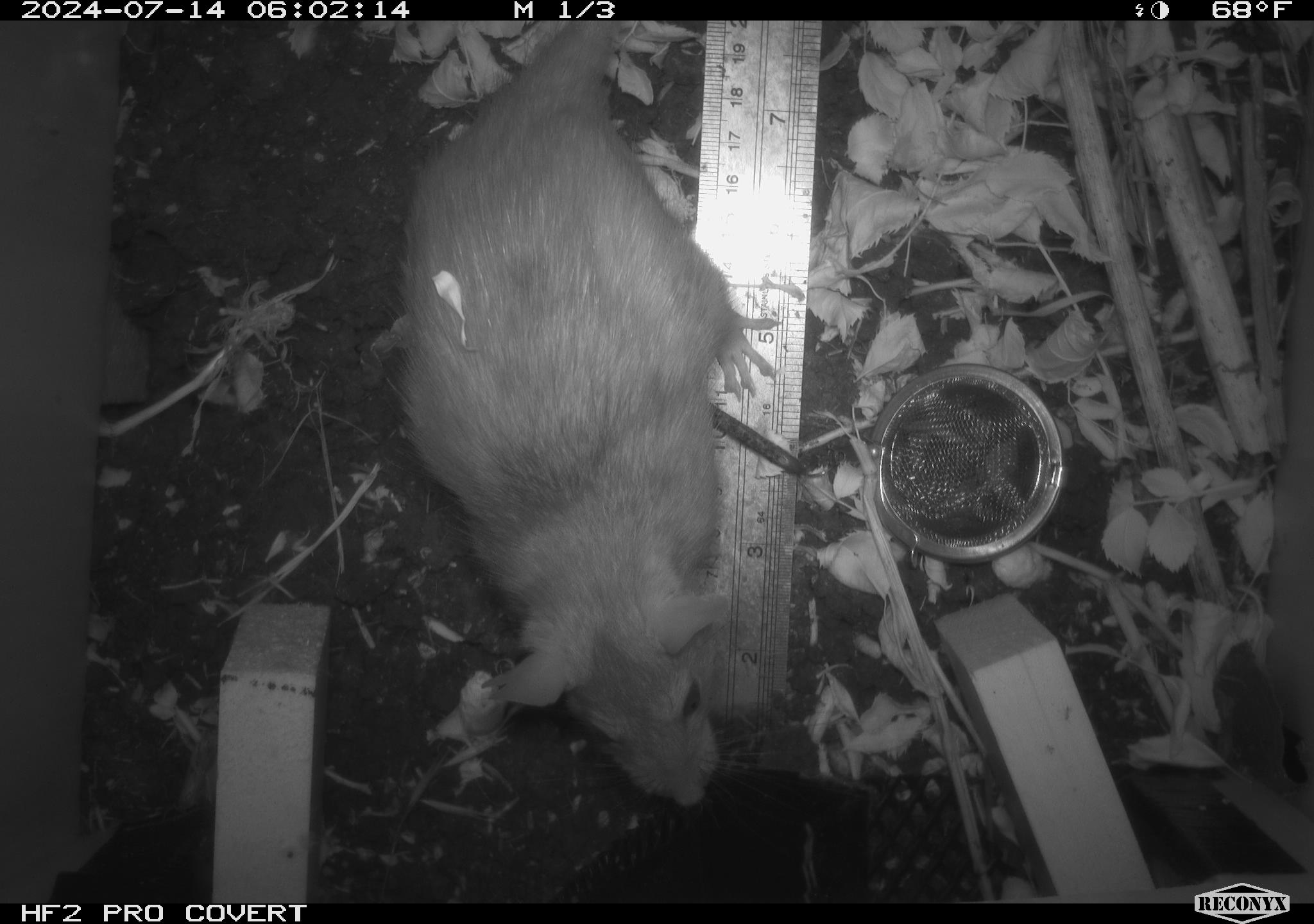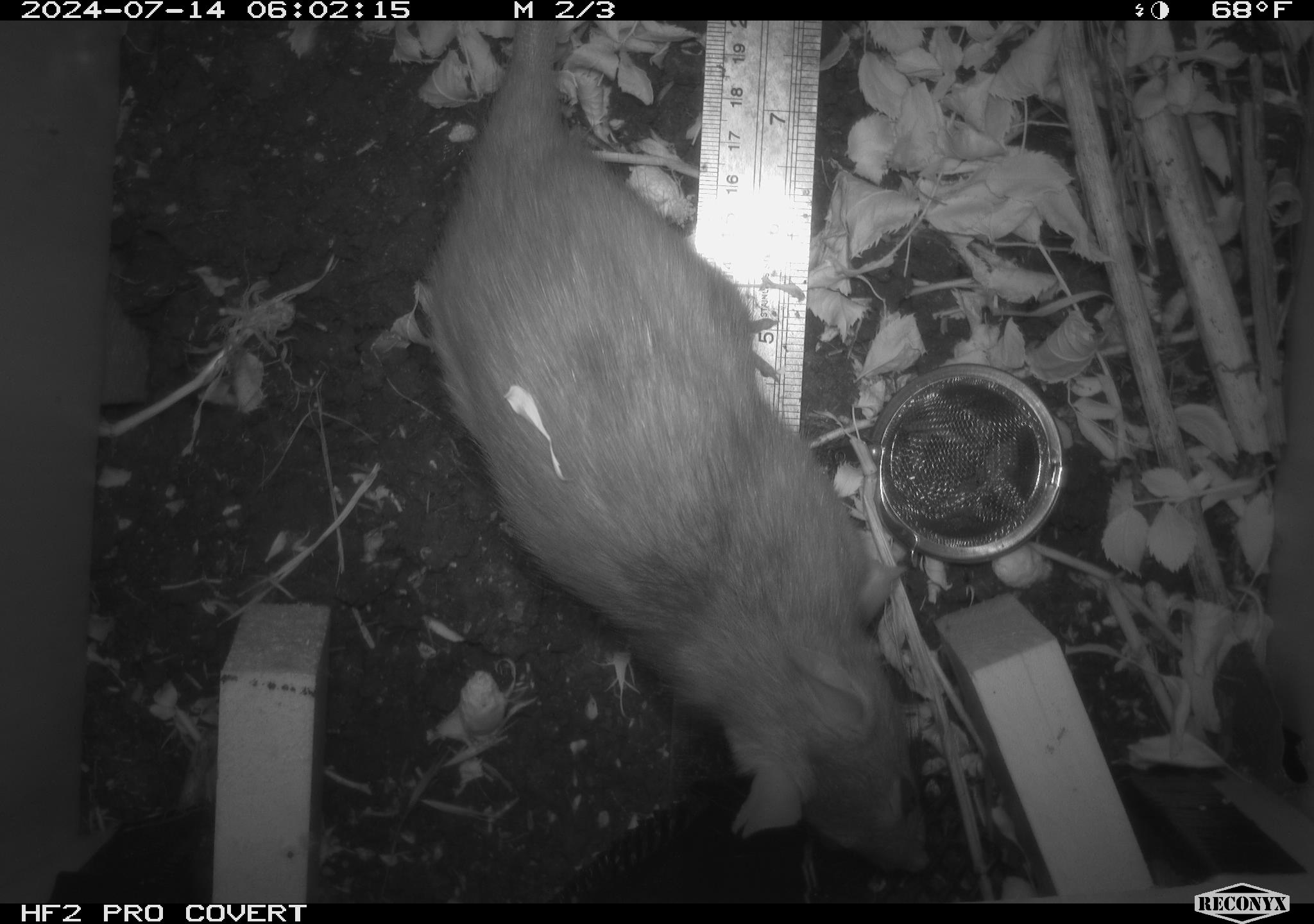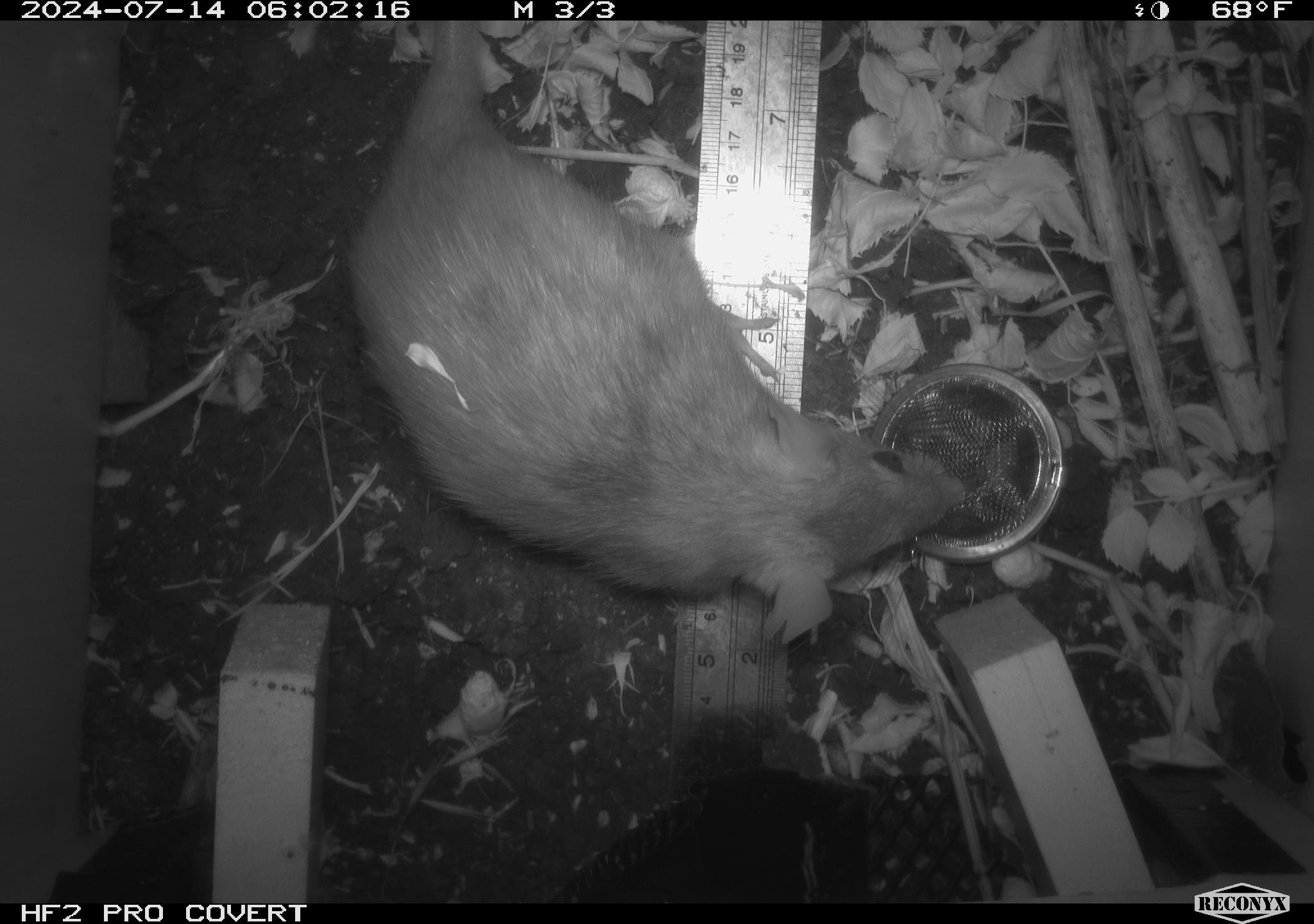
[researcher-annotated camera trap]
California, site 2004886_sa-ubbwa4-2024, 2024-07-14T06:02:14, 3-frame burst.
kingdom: Animalia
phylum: Chordata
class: Mammalia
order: Rodentia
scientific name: Rodentia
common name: woodrat or rat or mouse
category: woodrat or rat or mouse species